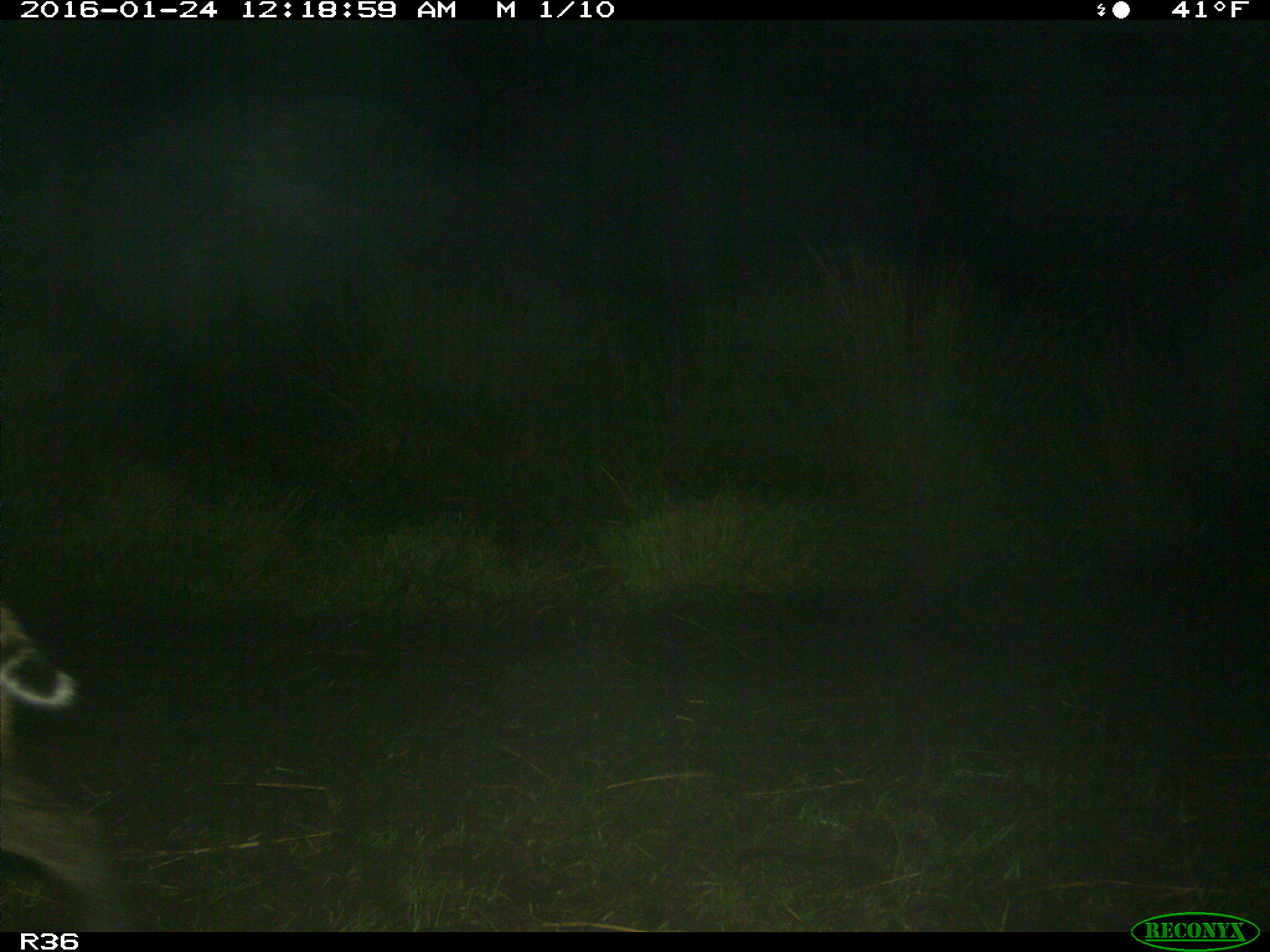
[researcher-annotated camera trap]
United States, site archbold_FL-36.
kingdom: Animalia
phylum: Chordata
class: Mammalia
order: Carnivora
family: Felidae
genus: Lynx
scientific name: Lynx rufus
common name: bobcat